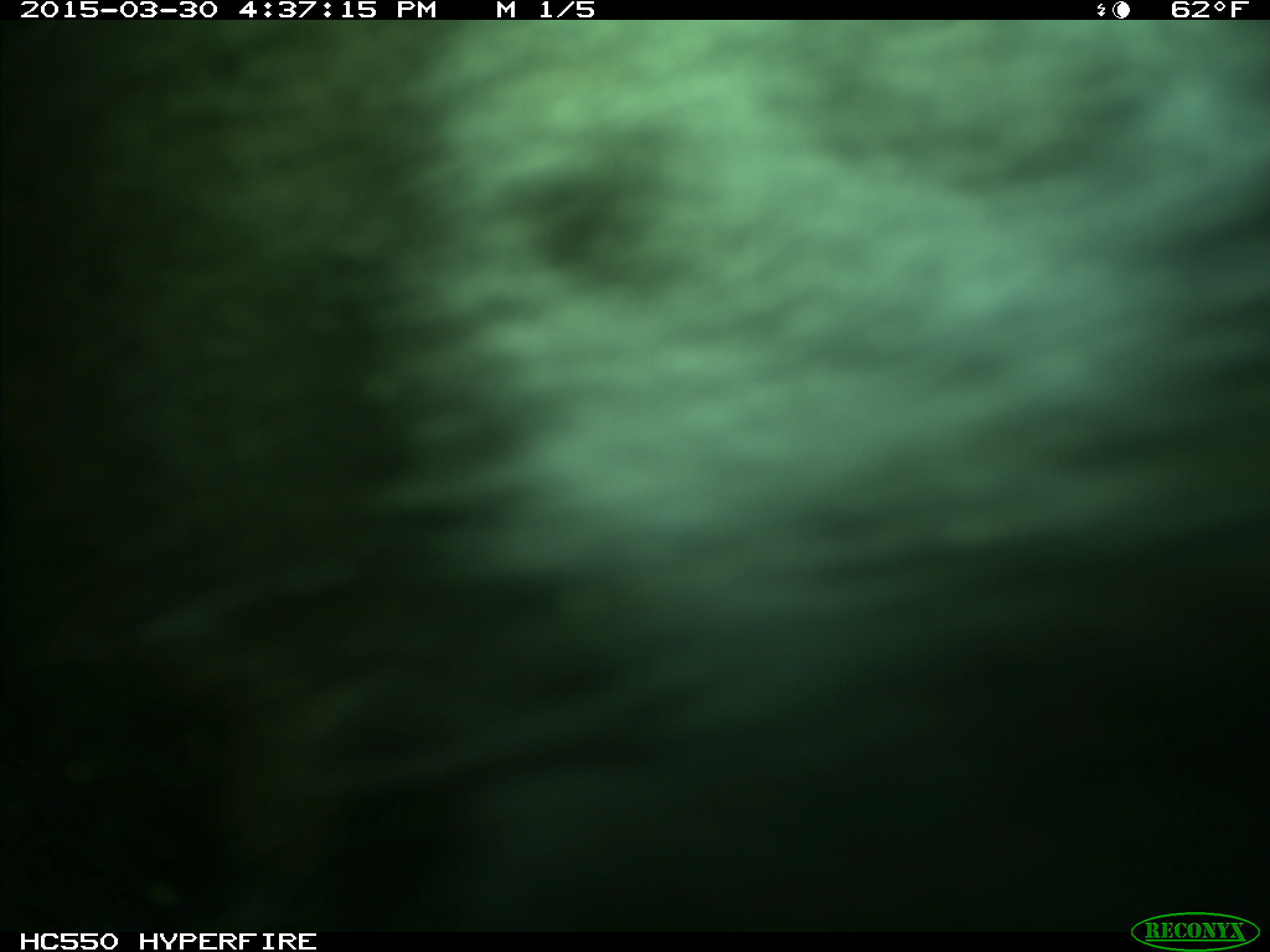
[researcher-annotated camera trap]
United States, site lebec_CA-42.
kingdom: Animalia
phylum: Chordata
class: Mammalia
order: Artiodactyla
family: Bovidae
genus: Bos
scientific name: Bos taurus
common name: domestic cow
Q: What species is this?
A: Bos taurus (domestic cow).